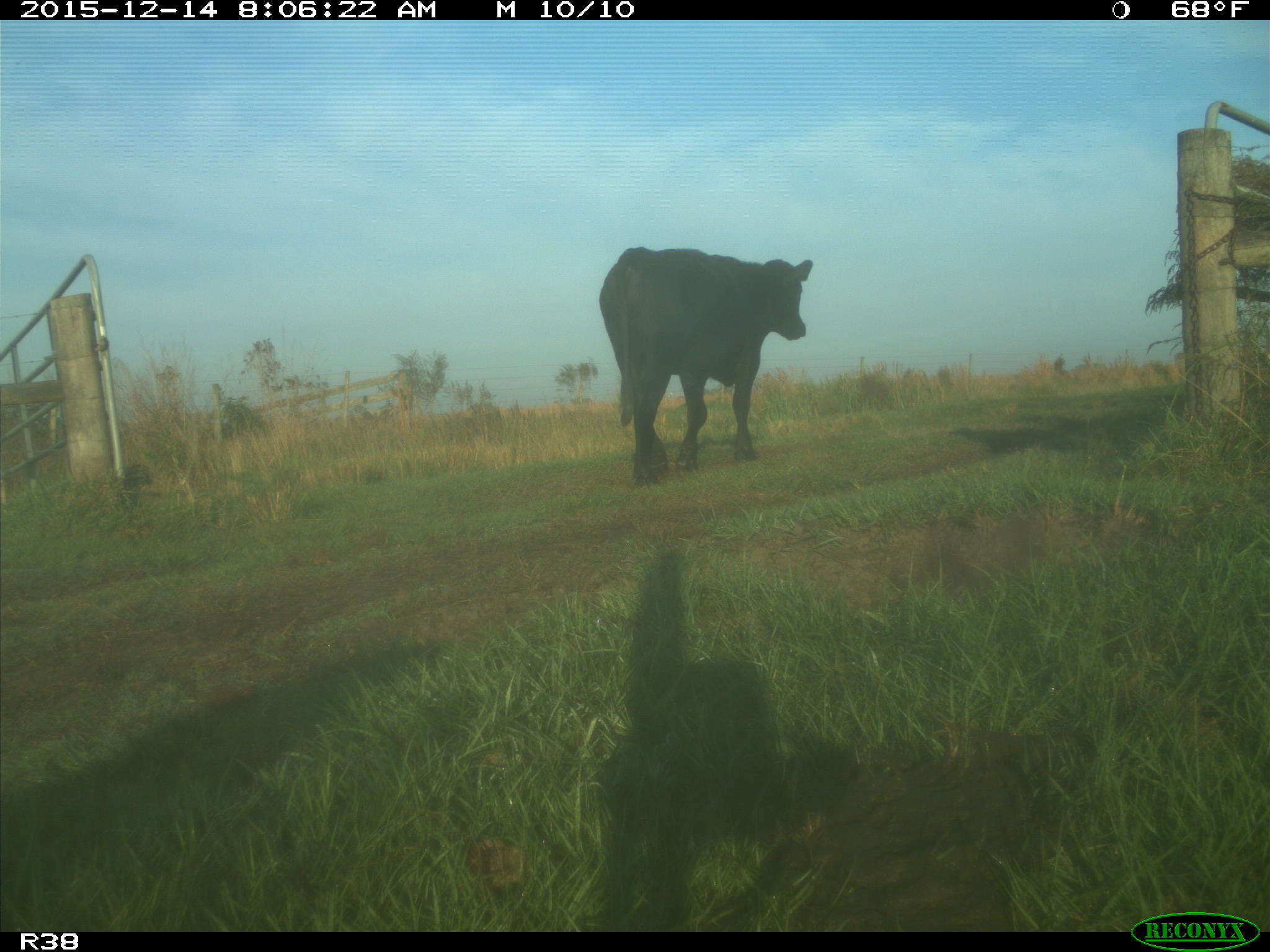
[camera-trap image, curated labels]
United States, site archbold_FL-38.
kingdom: Animalia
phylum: Chordata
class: Mammalia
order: Artiodactyla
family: Bovidae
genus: Bos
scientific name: Bos taurus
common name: domestic cow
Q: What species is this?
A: Bos taurus (domestic cow).